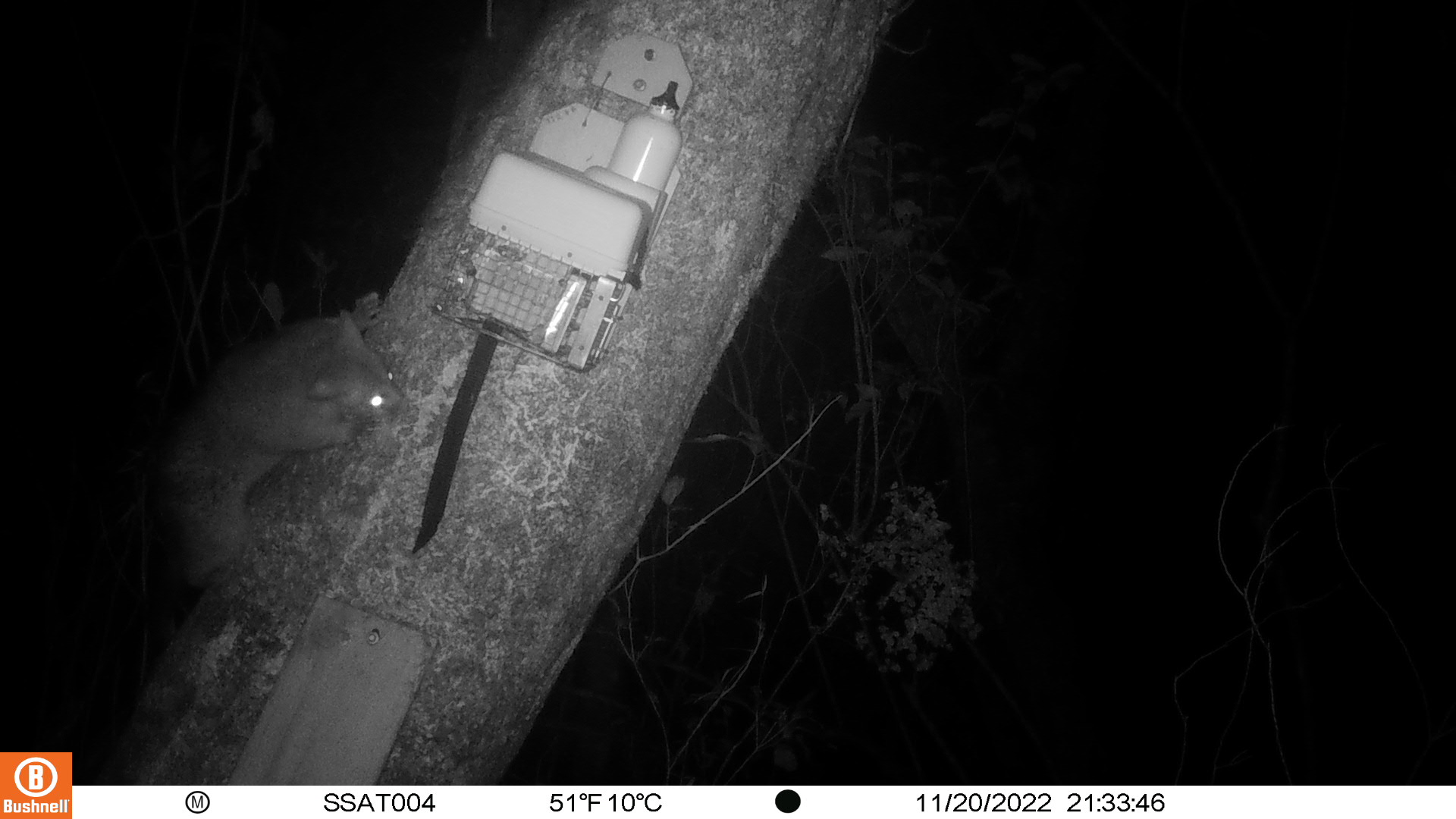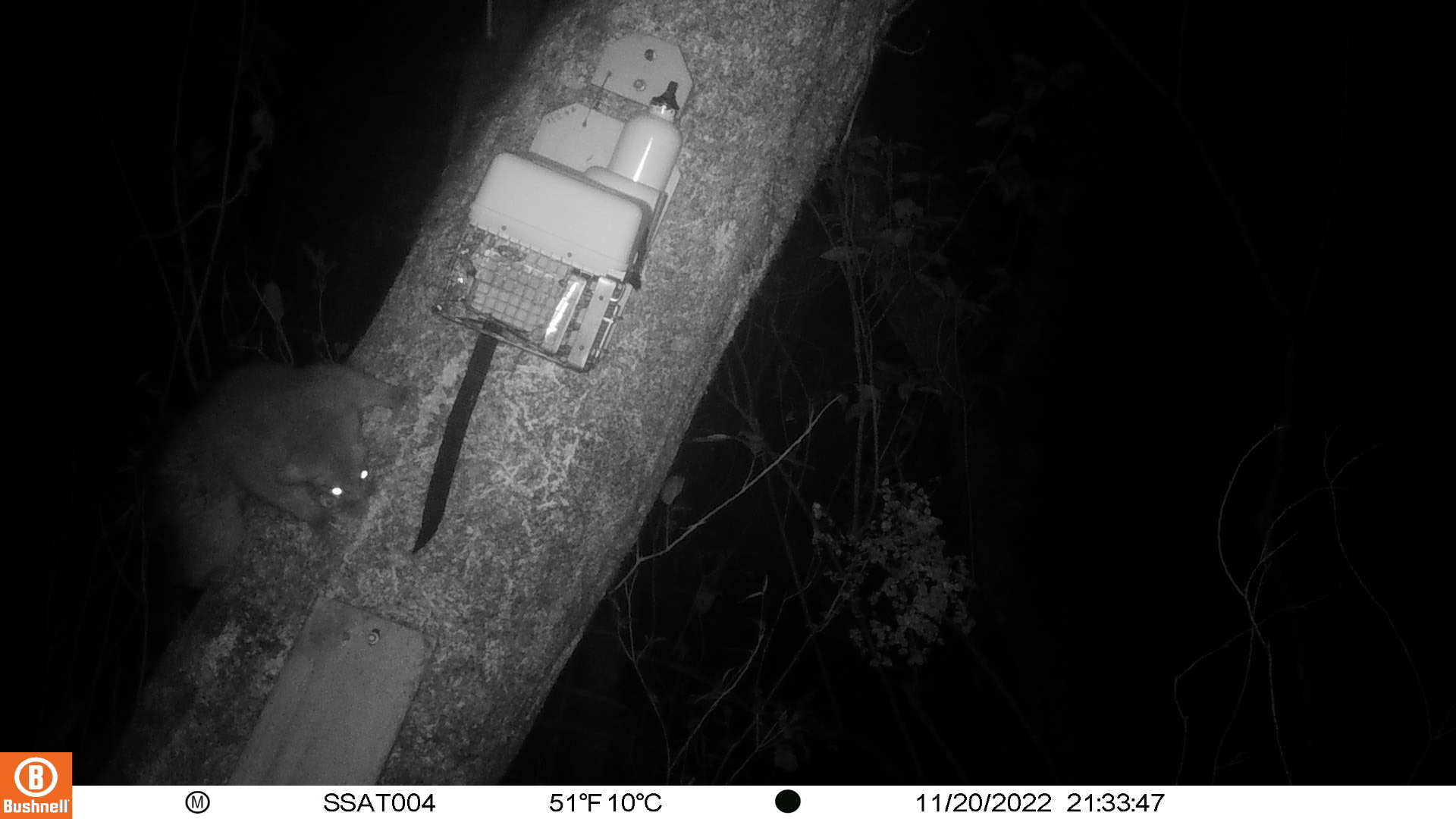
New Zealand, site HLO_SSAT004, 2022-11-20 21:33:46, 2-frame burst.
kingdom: Animalia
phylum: Chordata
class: Mammalia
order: Diprotodontia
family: Phalangeridae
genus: Trichosurus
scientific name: Trichosurus vulpecula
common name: common brushtail possum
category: possum